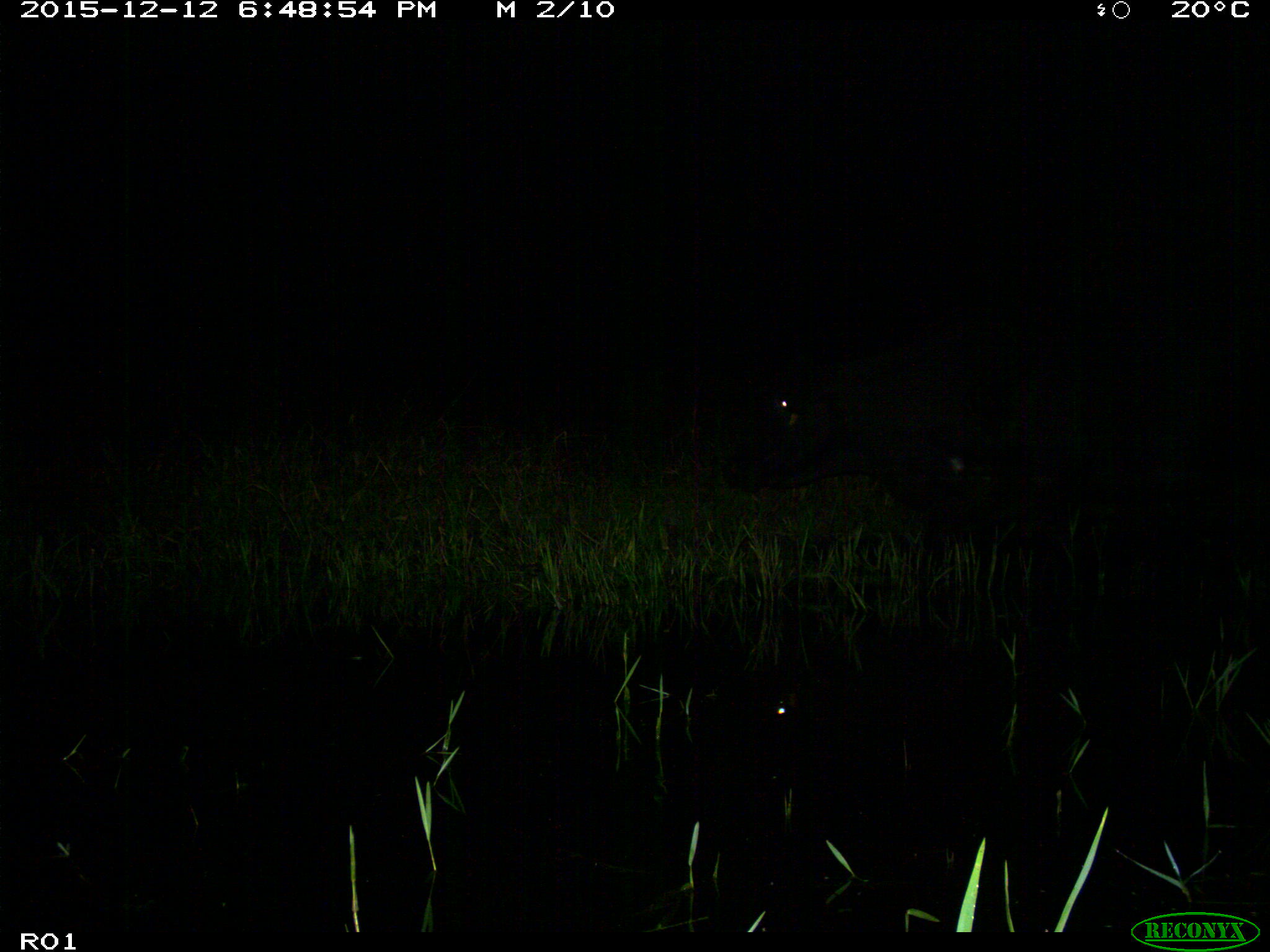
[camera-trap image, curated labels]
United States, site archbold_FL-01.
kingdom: Animalia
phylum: Chordata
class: Mammalia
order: Artiodactyla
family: Bovidae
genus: Bos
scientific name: Bos taurus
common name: domestic cow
Bos taurus (domestic cow).